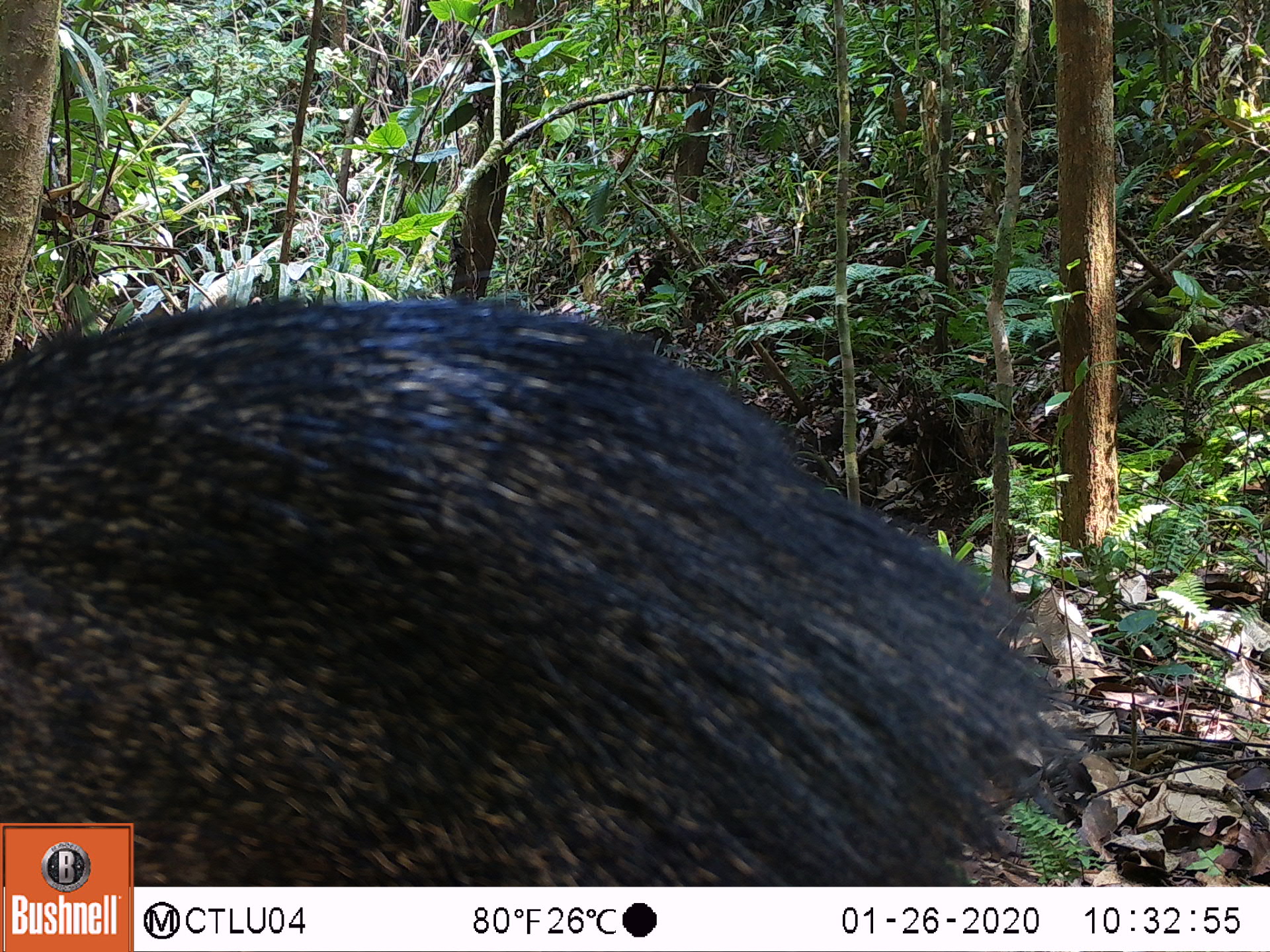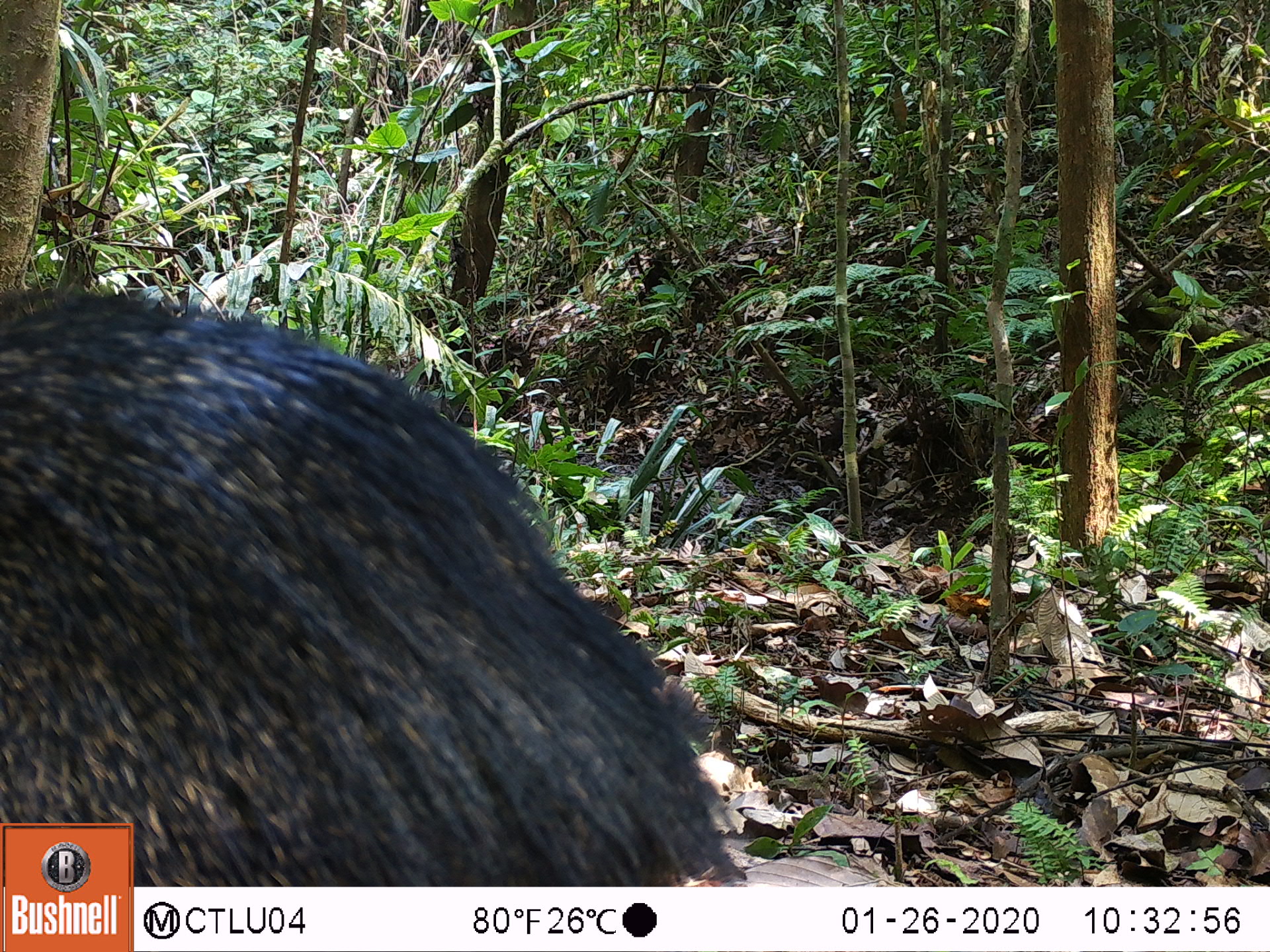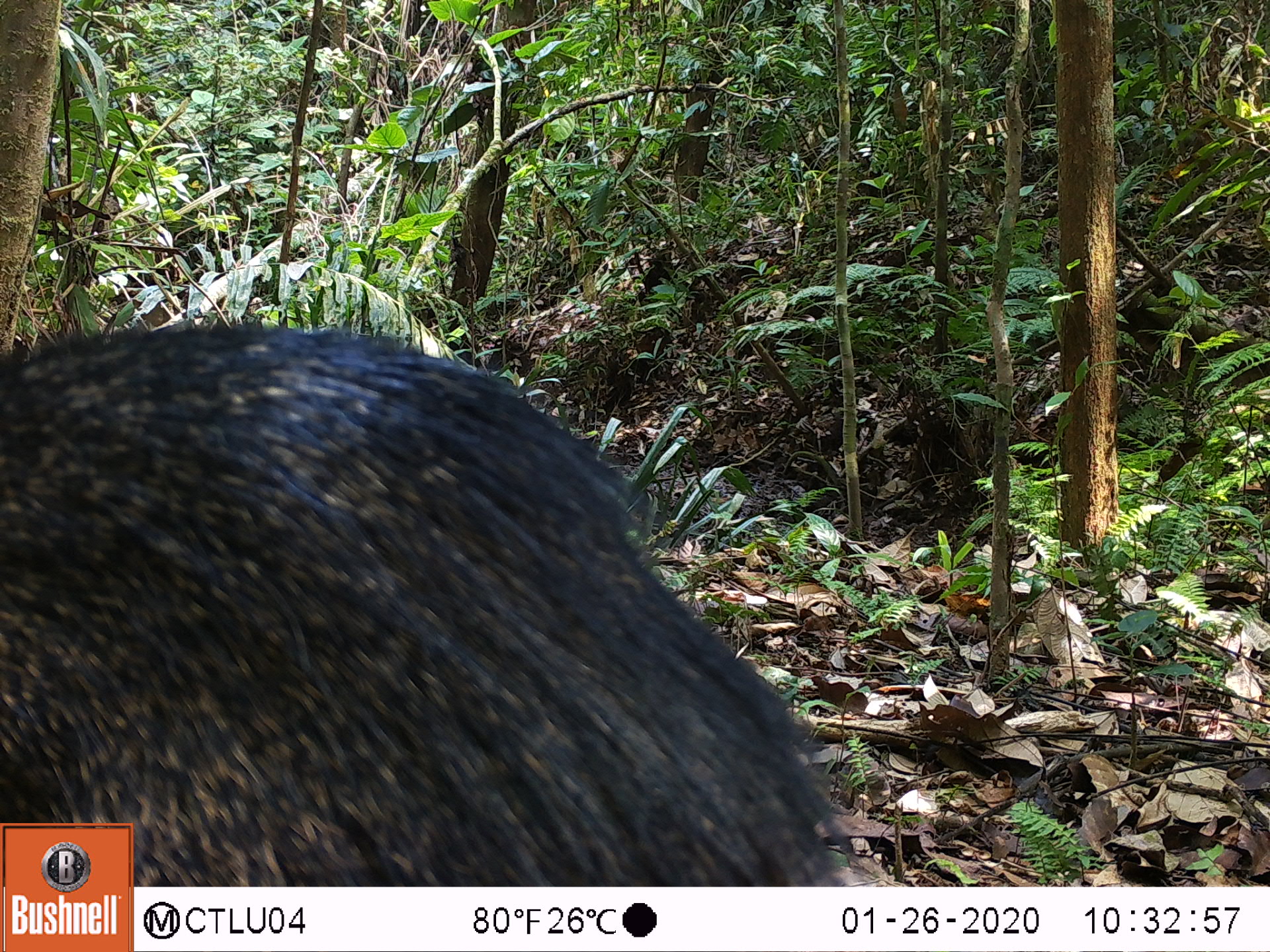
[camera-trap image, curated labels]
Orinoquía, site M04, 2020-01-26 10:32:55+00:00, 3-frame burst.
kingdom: Animalia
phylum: Chordata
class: Mammalia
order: Artiodactyla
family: Tayassuidae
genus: Pecari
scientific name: Pecari tajacu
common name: collared peccary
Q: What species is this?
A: Collared peccary (Pecari tajacu).